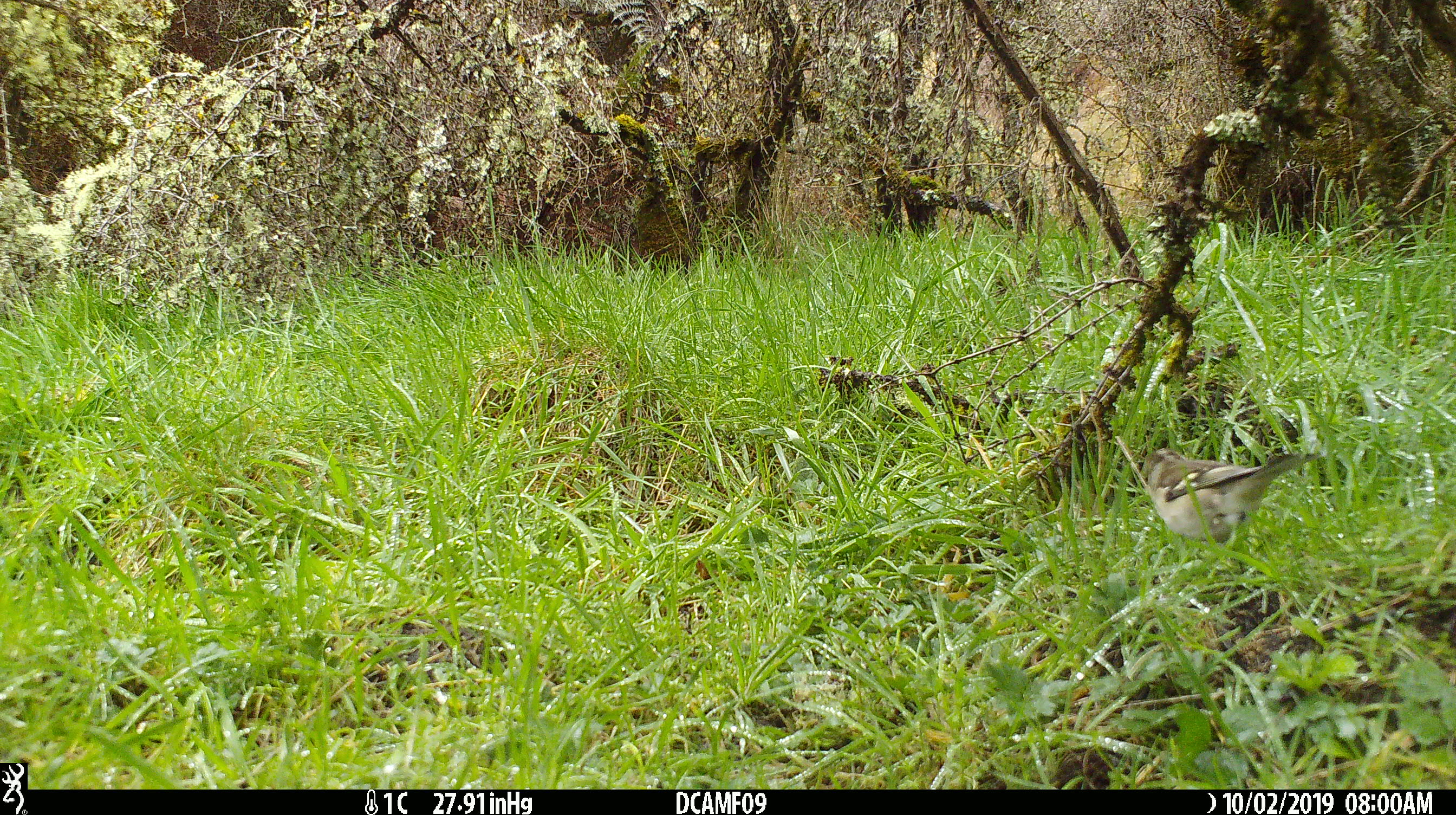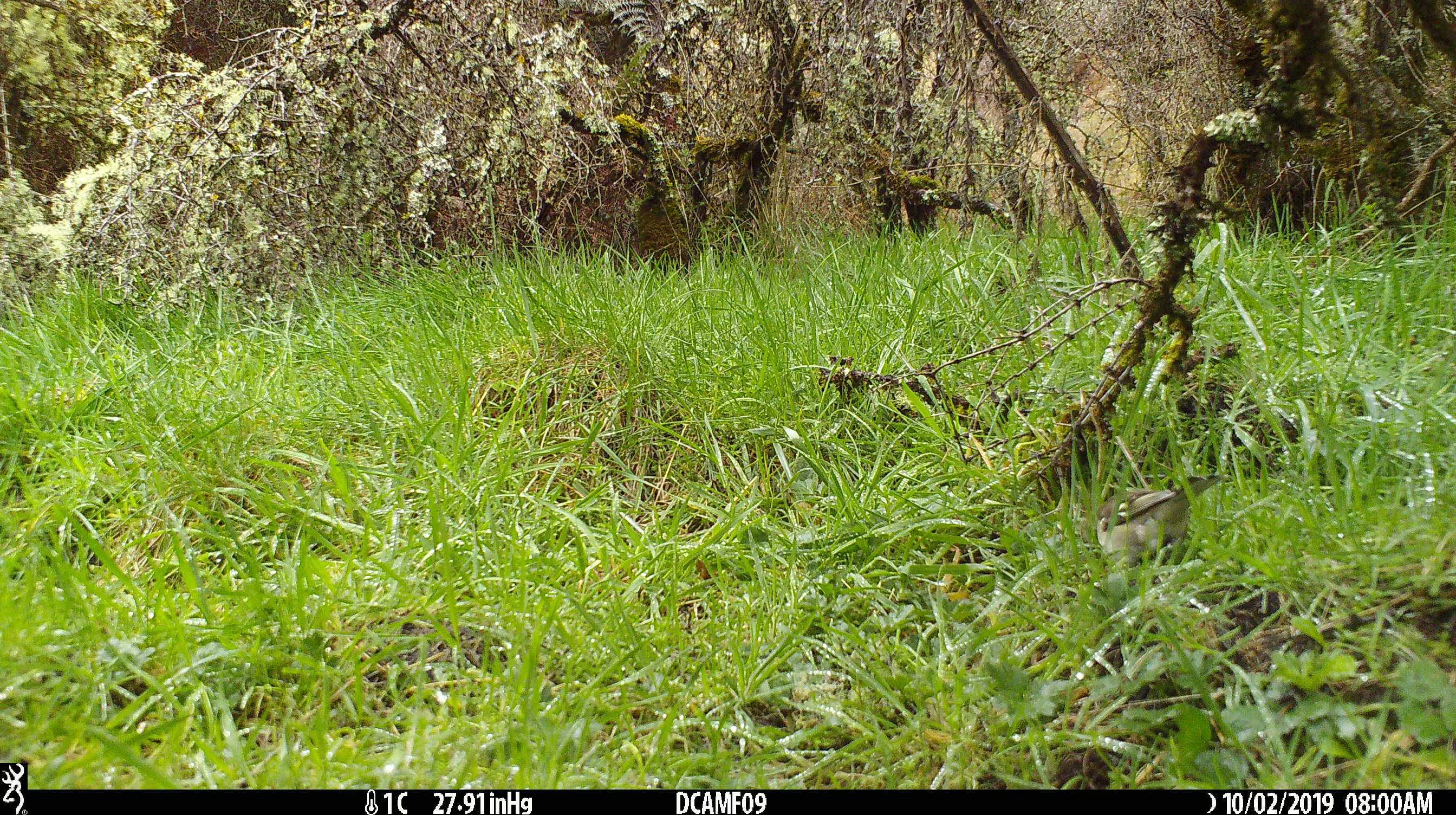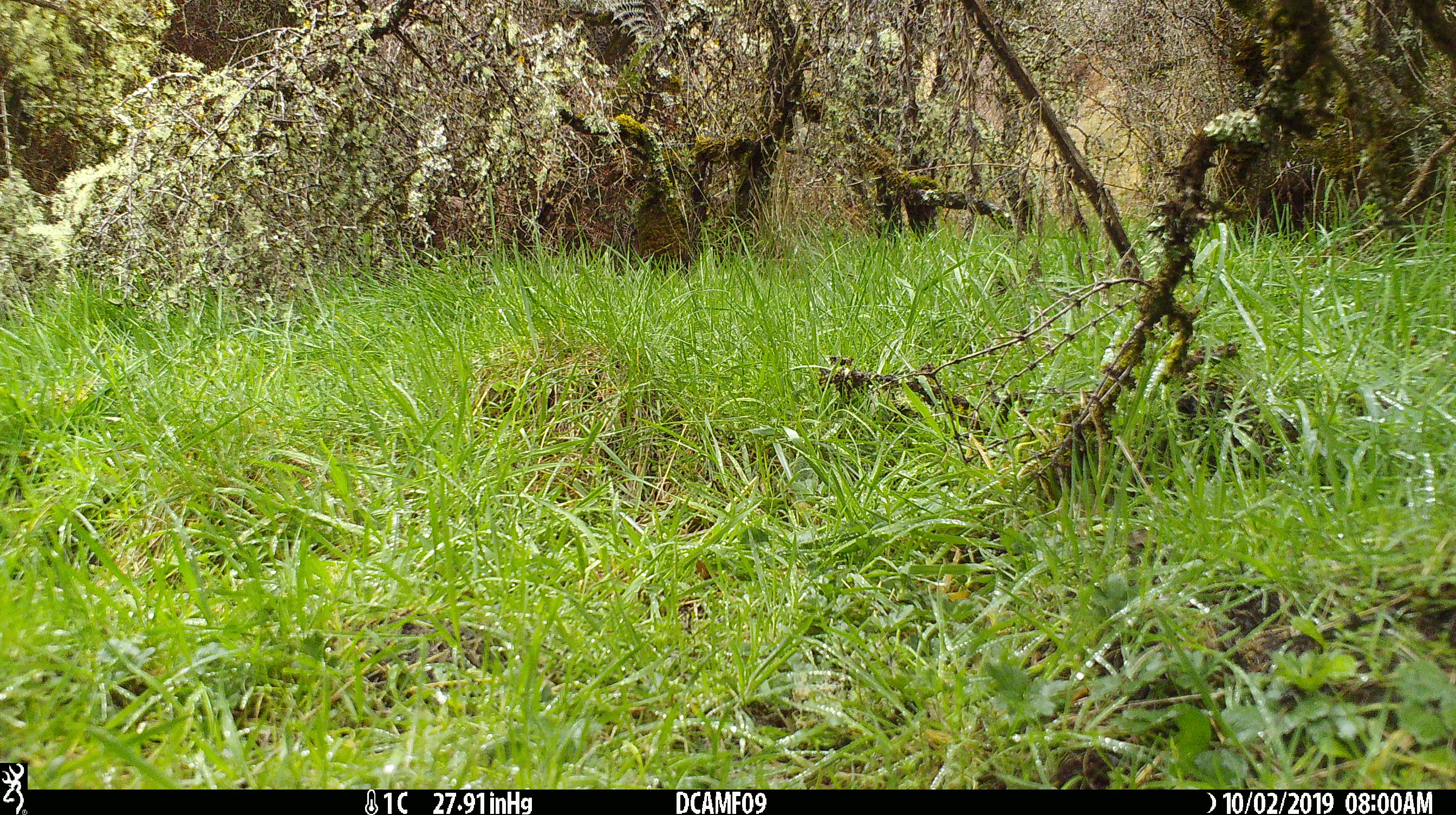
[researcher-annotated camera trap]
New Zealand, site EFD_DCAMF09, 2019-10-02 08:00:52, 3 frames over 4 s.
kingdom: Animalia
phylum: Chordata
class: Aves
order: Passeriformes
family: Fringillidae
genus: Fringilla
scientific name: Fringilla coelebs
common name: common chaffinch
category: chaffinch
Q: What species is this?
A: Chaffinch (common chaffinch) (Fringilla coelebs).